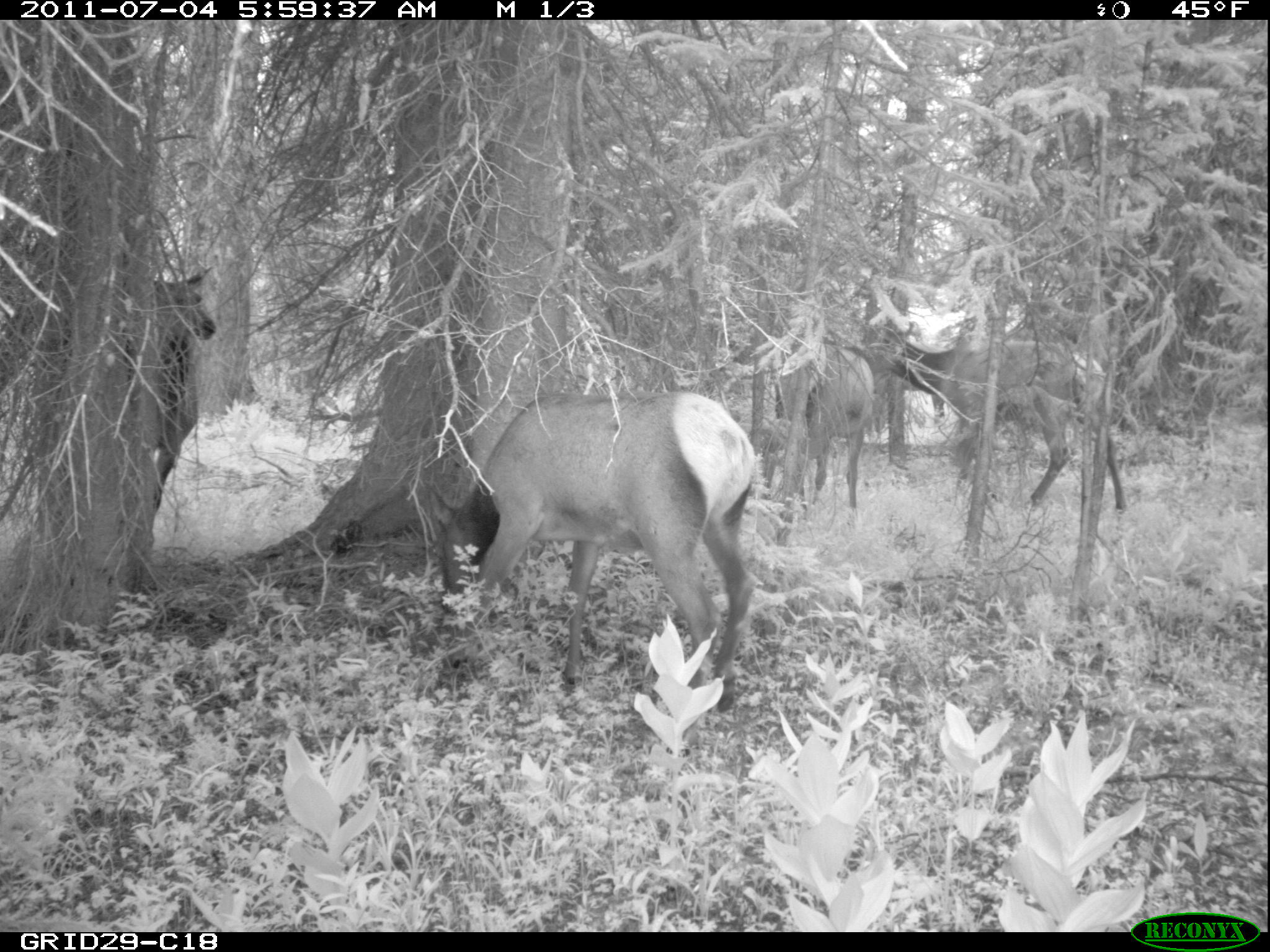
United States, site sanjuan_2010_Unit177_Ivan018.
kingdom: Animalia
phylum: Chordata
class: Mammalia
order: Artiodactyla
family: Cervidae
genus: Cervus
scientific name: Cervus elaphus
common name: red deer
Cervus elaphus (red deer).